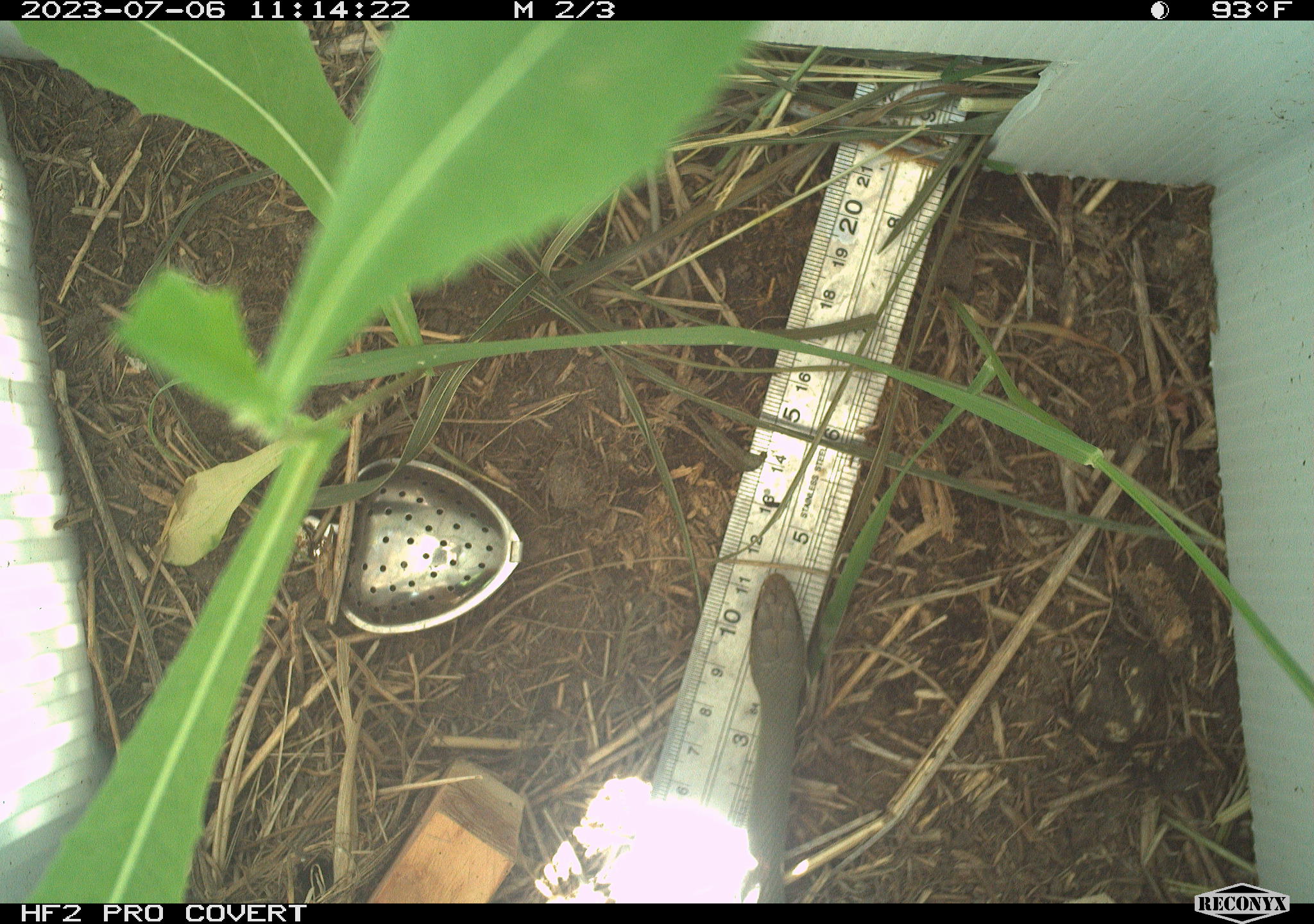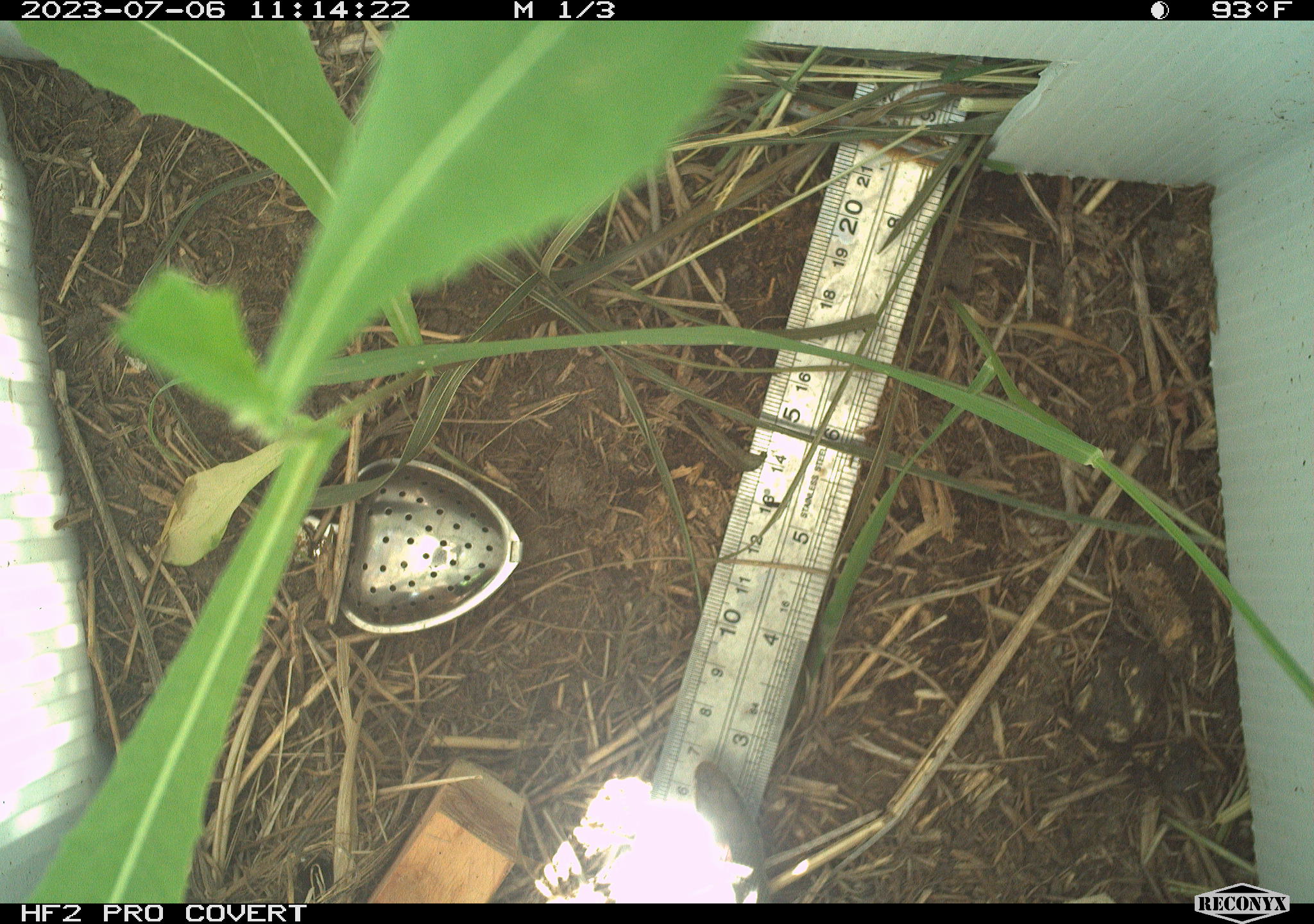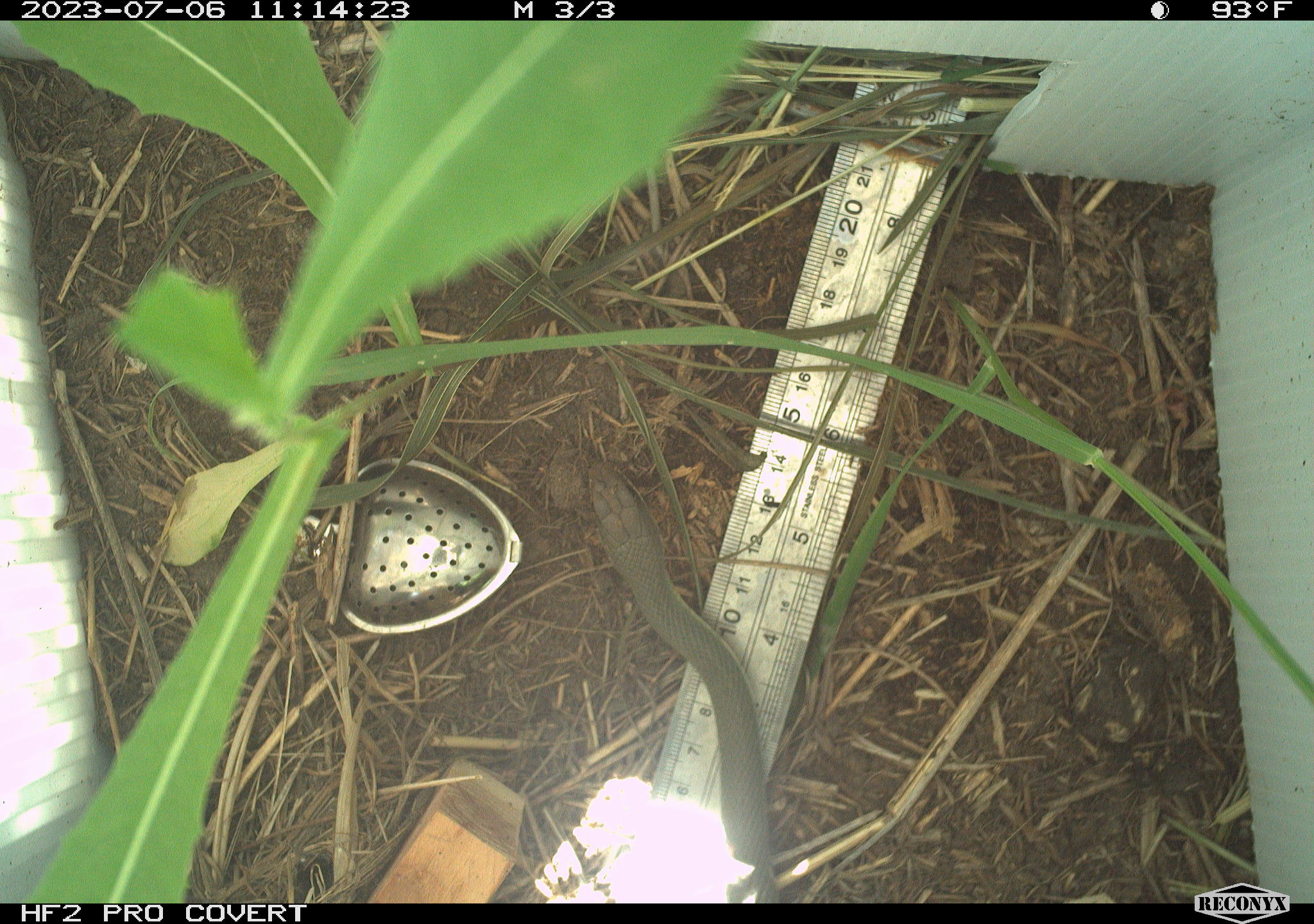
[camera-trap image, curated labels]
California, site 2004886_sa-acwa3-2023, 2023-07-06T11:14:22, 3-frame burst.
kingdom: Animalia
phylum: Chordata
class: Reptilia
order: Squamata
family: Colubridae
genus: Coluber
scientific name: Coluber constrictor mormon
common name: western yellow-bellied racer